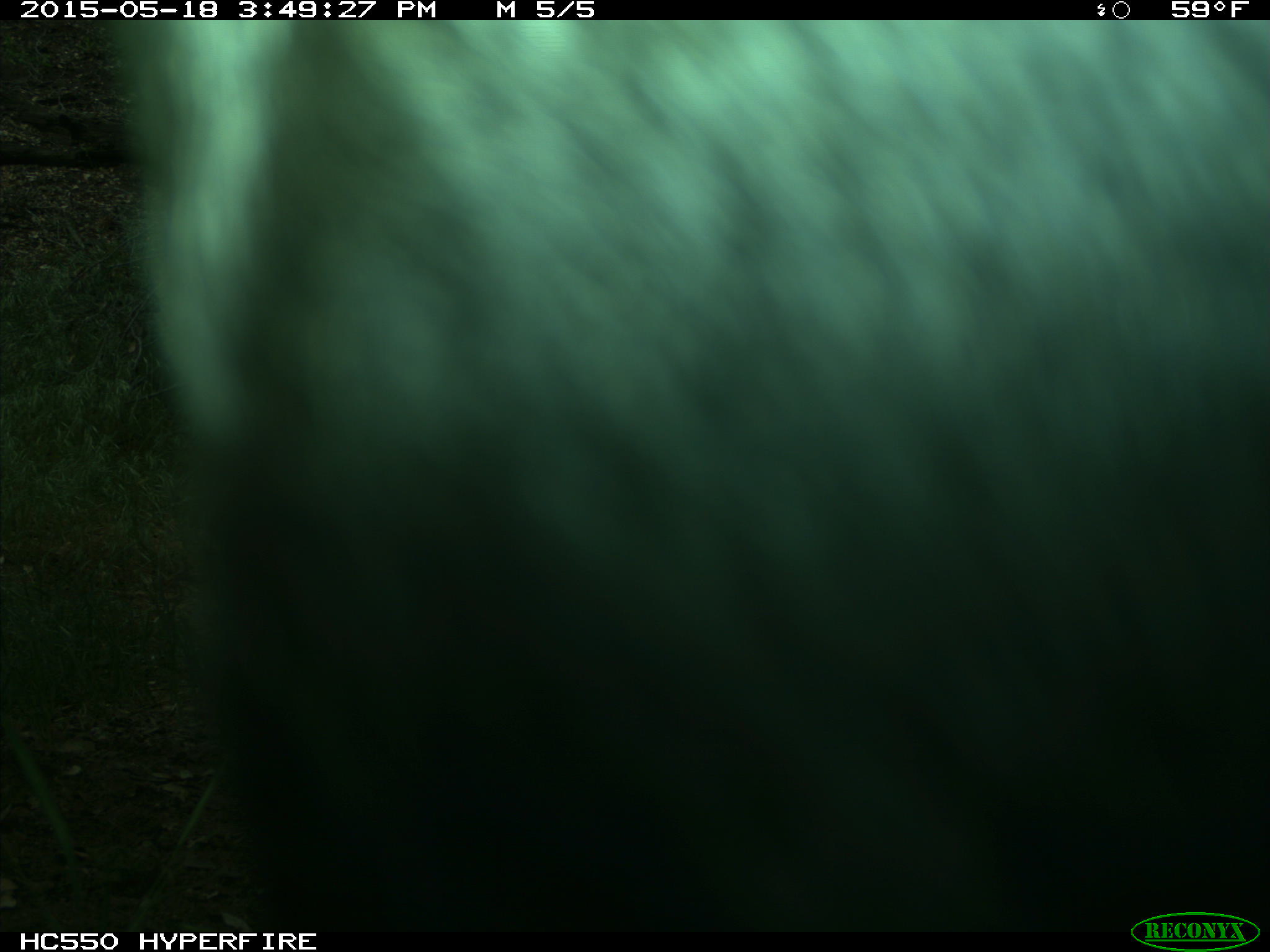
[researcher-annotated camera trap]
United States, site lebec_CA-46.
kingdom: Animalia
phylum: Chordata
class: Mammalia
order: Artiodactyla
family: Bovidae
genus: Bos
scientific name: Bos taurus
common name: domestic cow